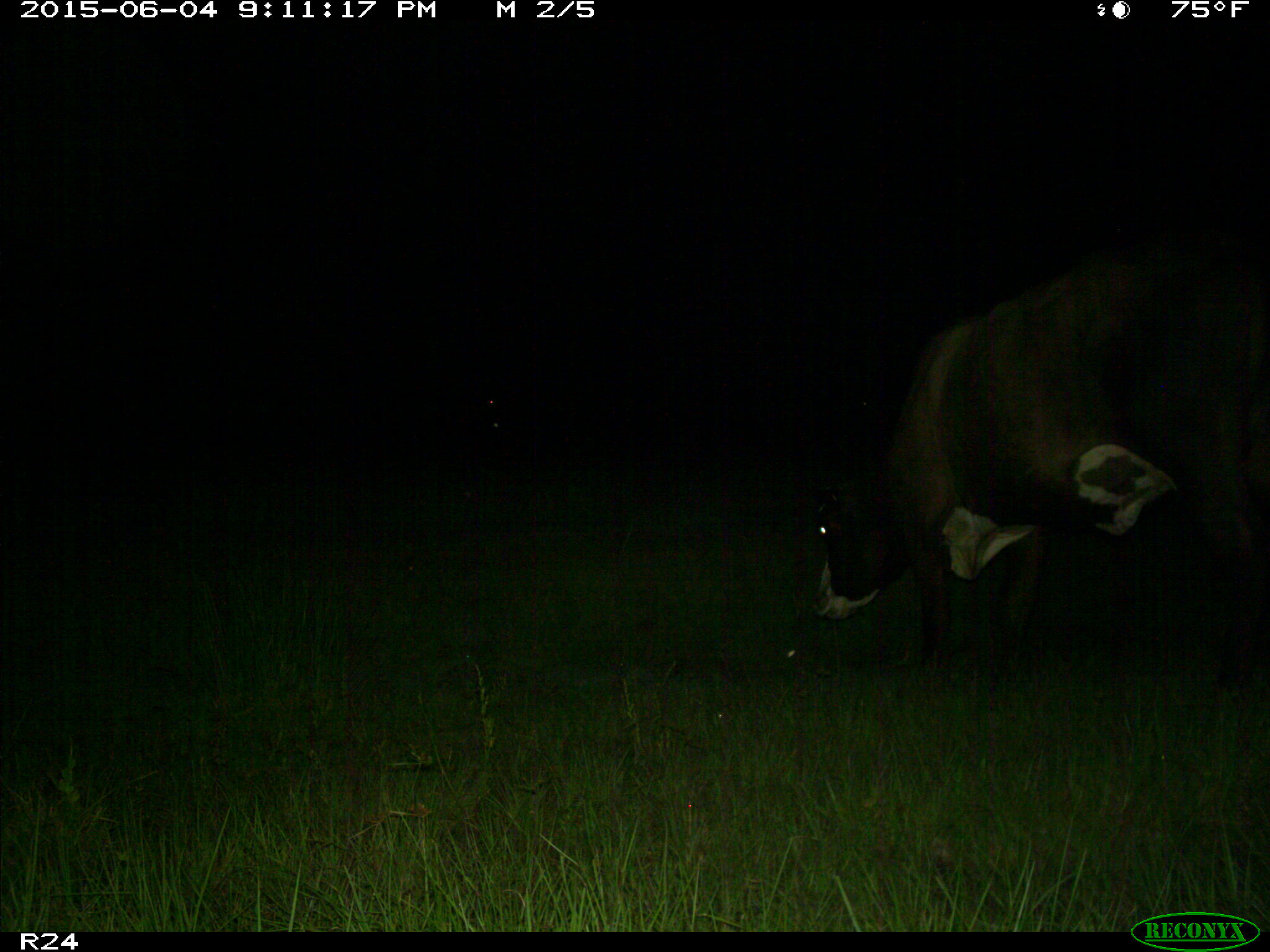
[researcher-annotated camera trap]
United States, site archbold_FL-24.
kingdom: Animalia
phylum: Chordata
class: Mammalia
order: Artiodactyla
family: Bovidae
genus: Bos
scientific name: Bos taurus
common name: domestic cow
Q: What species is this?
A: Bos taurus (domestic cow).